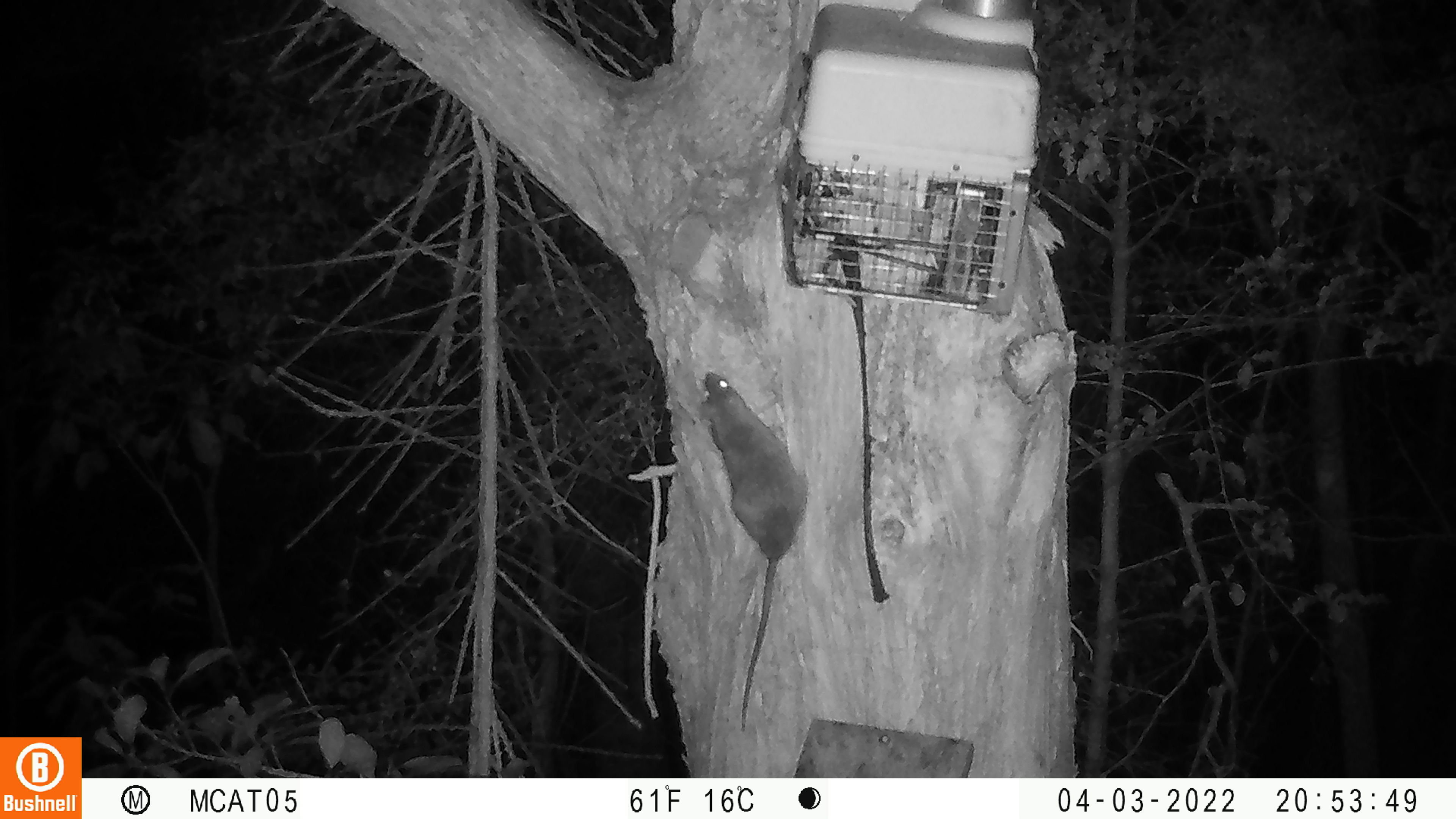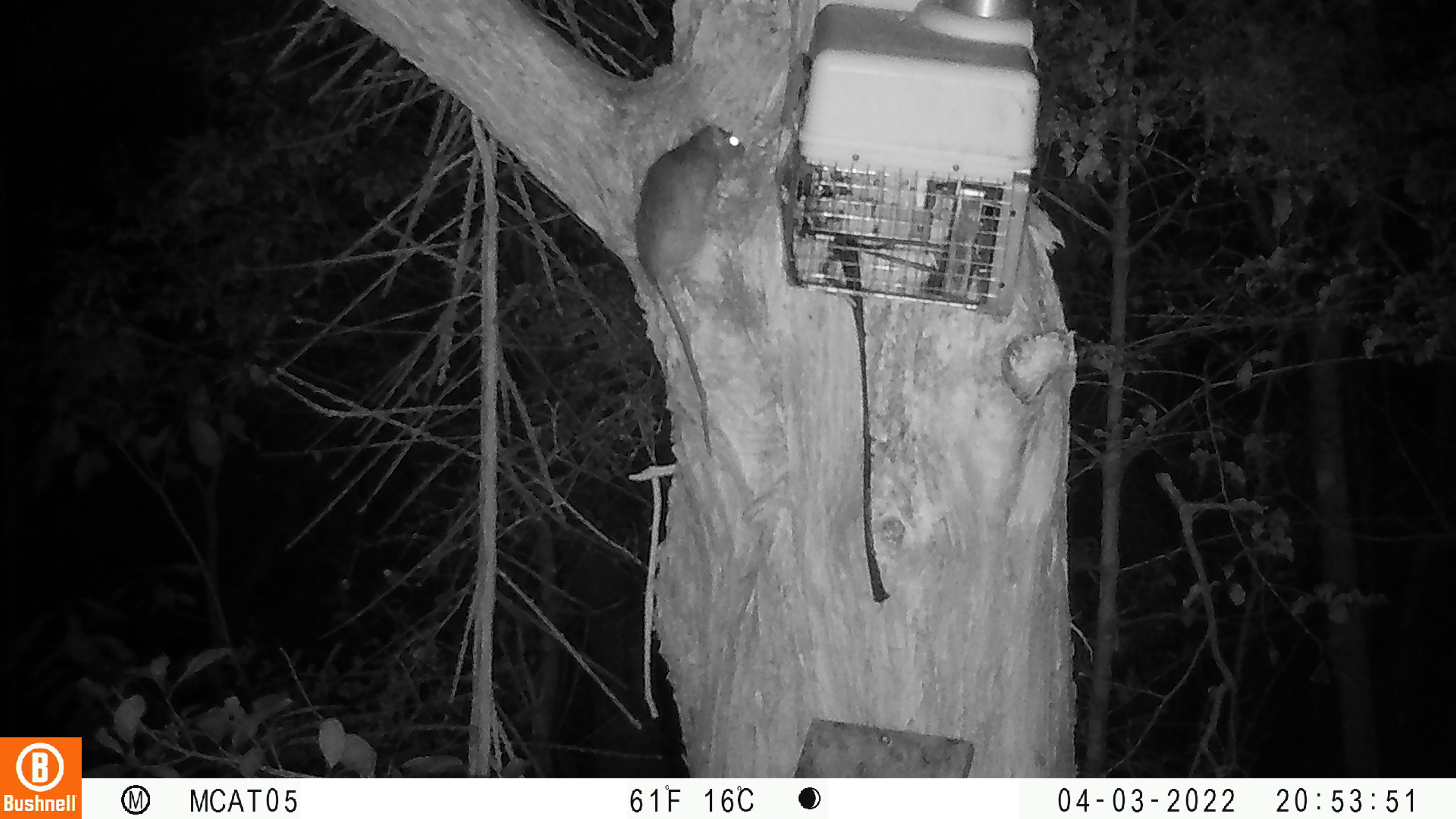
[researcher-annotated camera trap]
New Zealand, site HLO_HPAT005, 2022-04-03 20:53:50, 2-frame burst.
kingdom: Animalia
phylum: Chordata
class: Mammalia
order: Rodentia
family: Muridae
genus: Rattus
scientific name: Rattus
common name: rat